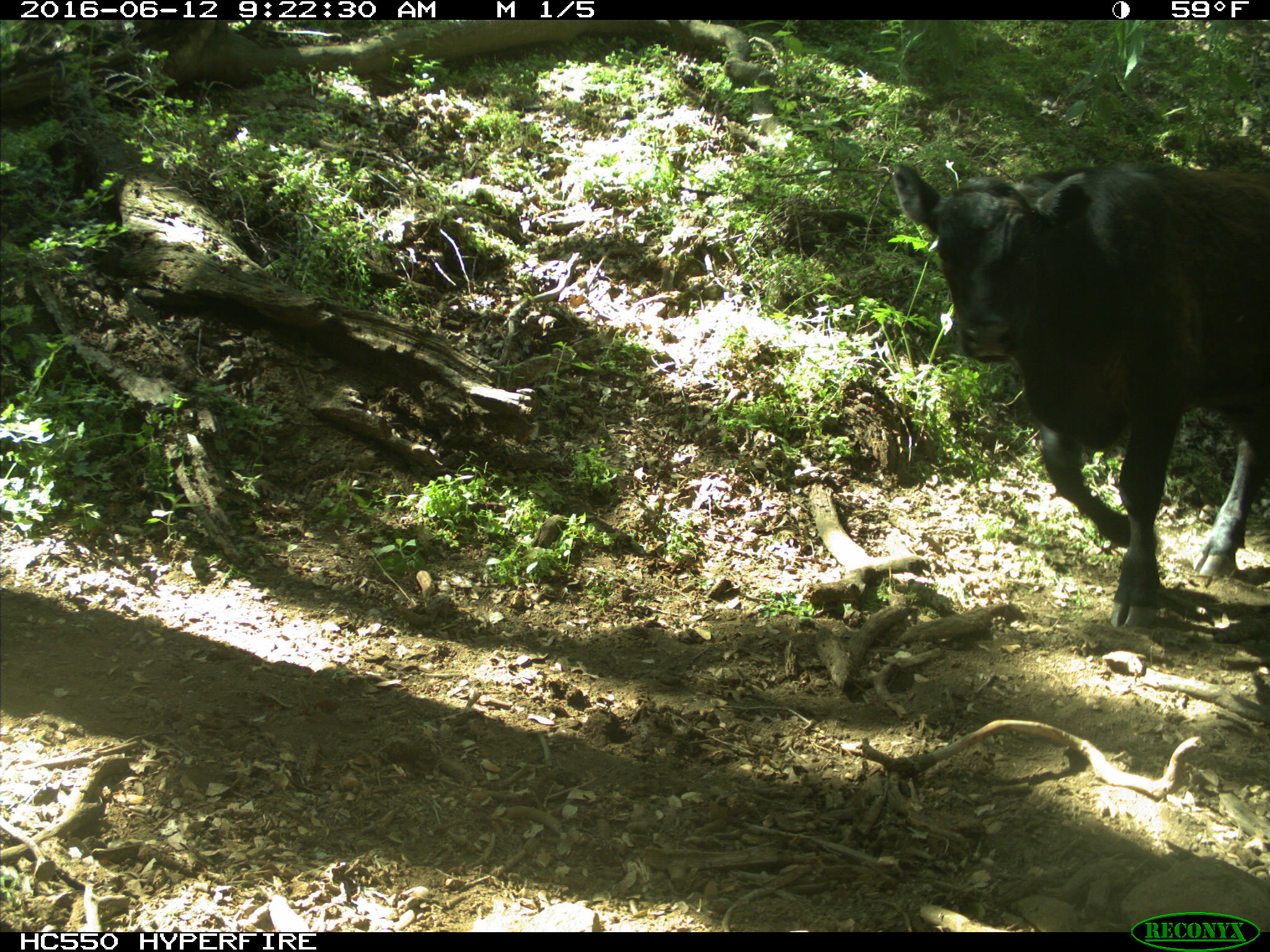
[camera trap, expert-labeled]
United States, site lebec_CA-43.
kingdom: Animalia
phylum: Chordata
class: Mammalia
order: Artiodactyla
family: Bovidae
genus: Bos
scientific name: Bos taurus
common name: domestic cow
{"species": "Bos taurus (domestic cow)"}